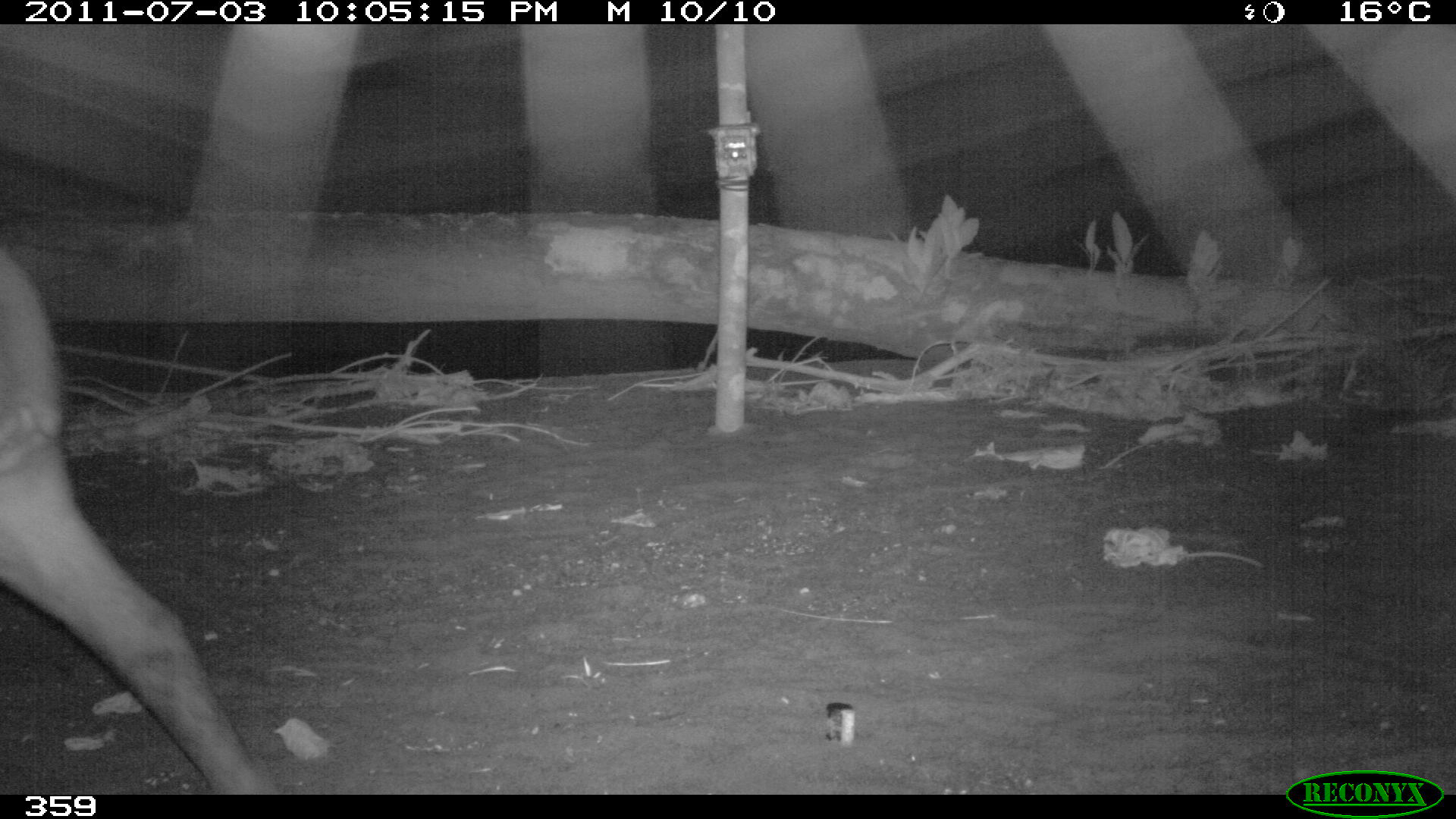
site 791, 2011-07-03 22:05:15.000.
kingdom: Animalia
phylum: Chordata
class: Mammalia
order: Perissodactyla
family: Tapiridae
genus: Tapirus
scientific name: Tapirus terrestris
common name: south american tapir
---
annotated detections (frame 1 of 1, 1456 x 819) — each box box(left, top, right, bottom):
tapirus terrestris: box(0, 246, 266, 794)